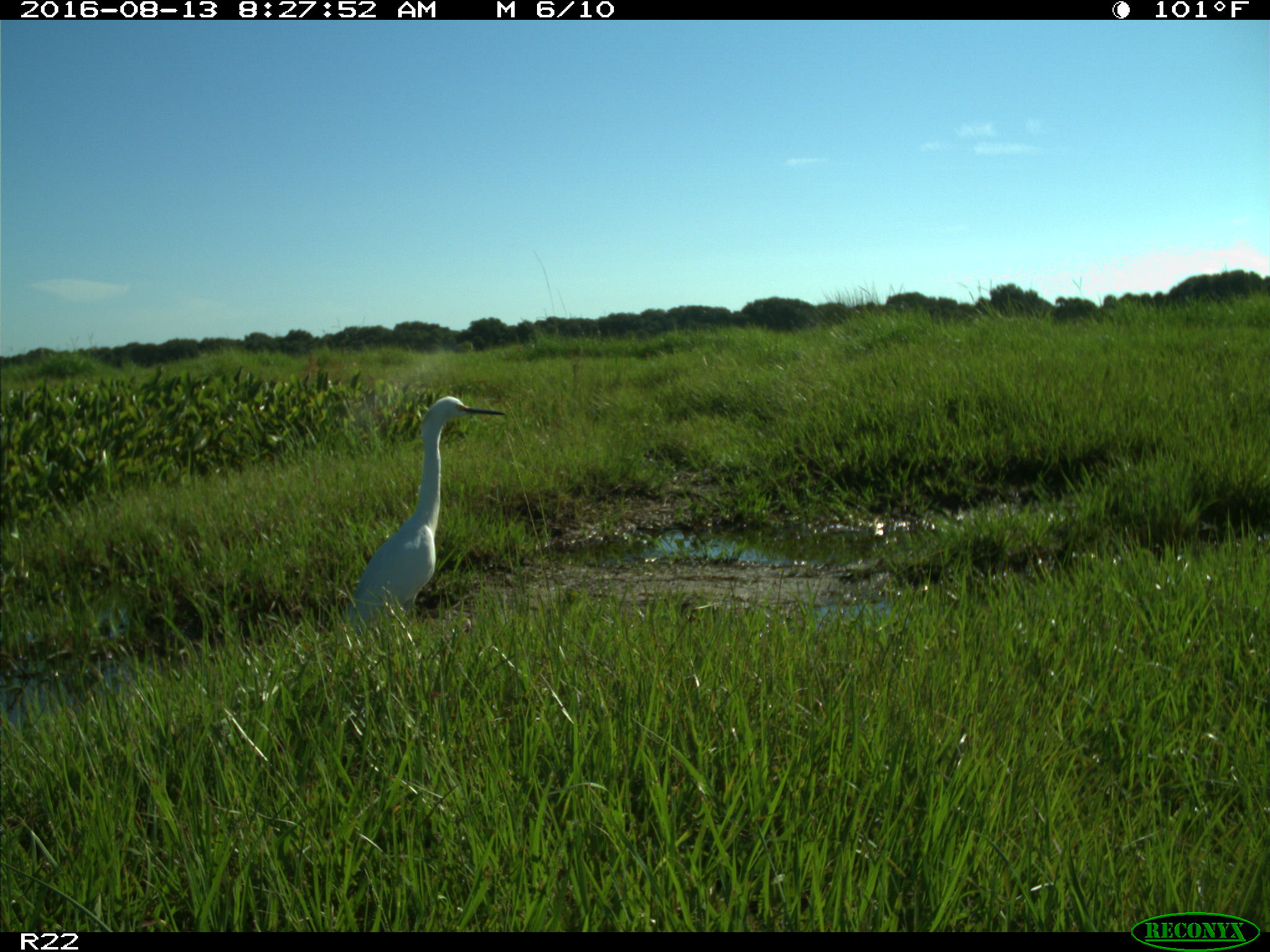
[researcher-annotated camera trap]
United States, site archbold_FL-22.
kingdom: Animalia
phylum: Chordata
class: Aves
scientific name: Aves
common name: birds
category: unidentified bird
Unidentified bird (birds) (Aves).